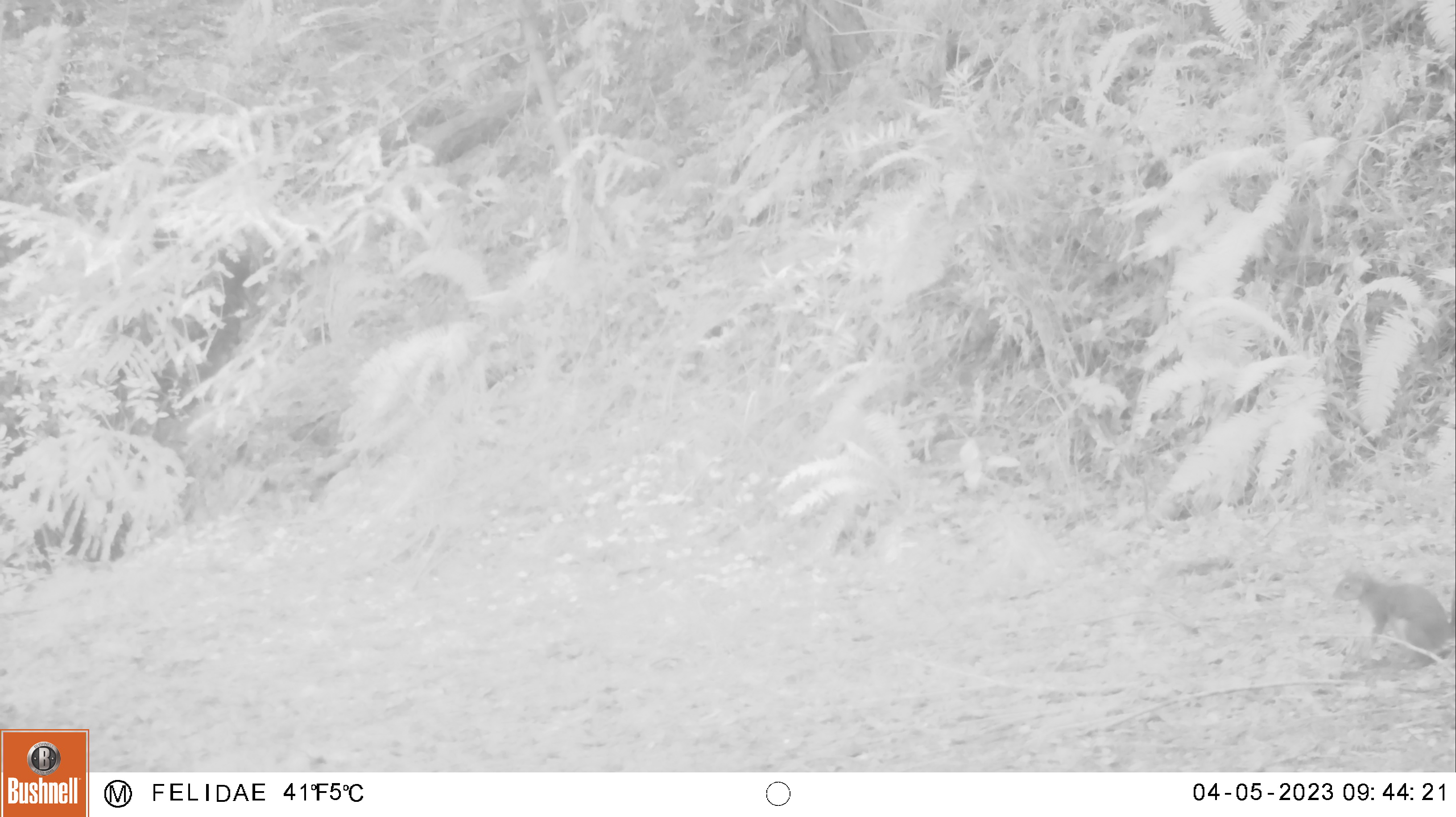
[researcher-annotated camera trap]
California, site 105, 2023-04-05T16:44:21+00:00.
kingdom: Animalia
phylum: Chordata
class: Mammalia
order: Rodentia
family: Sciuridae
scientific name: Sciuridae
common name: squirrel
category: unknown squirrel